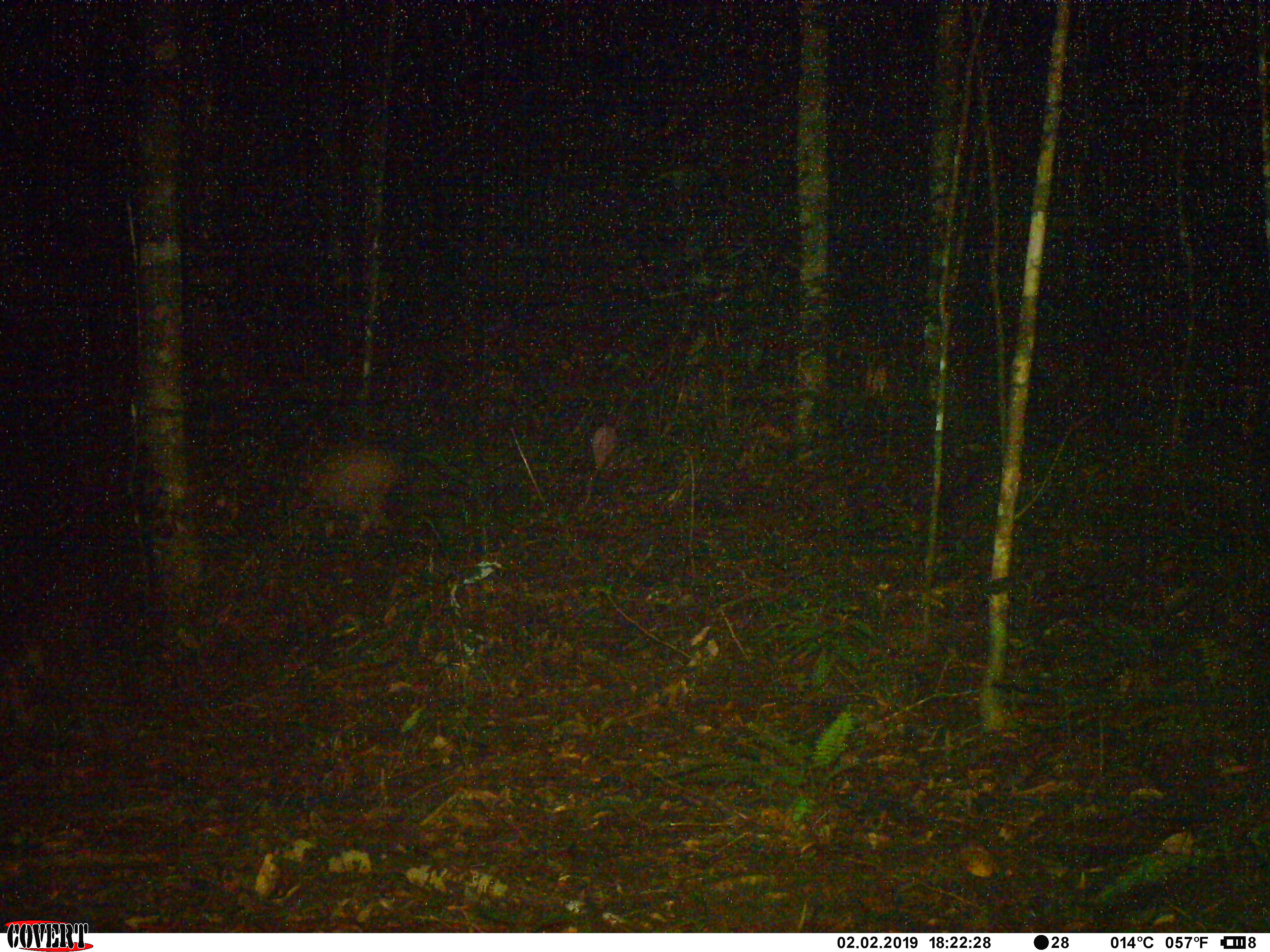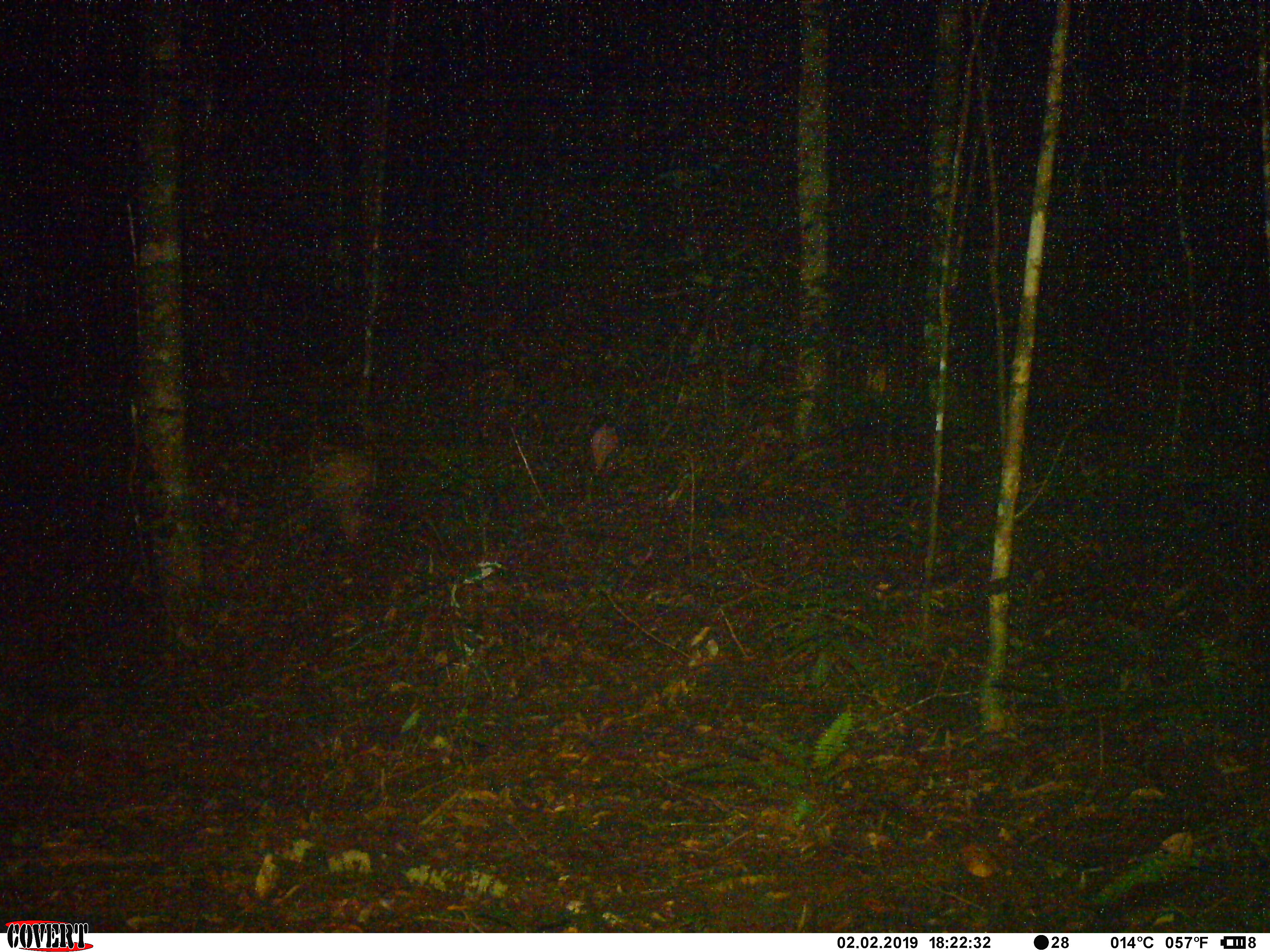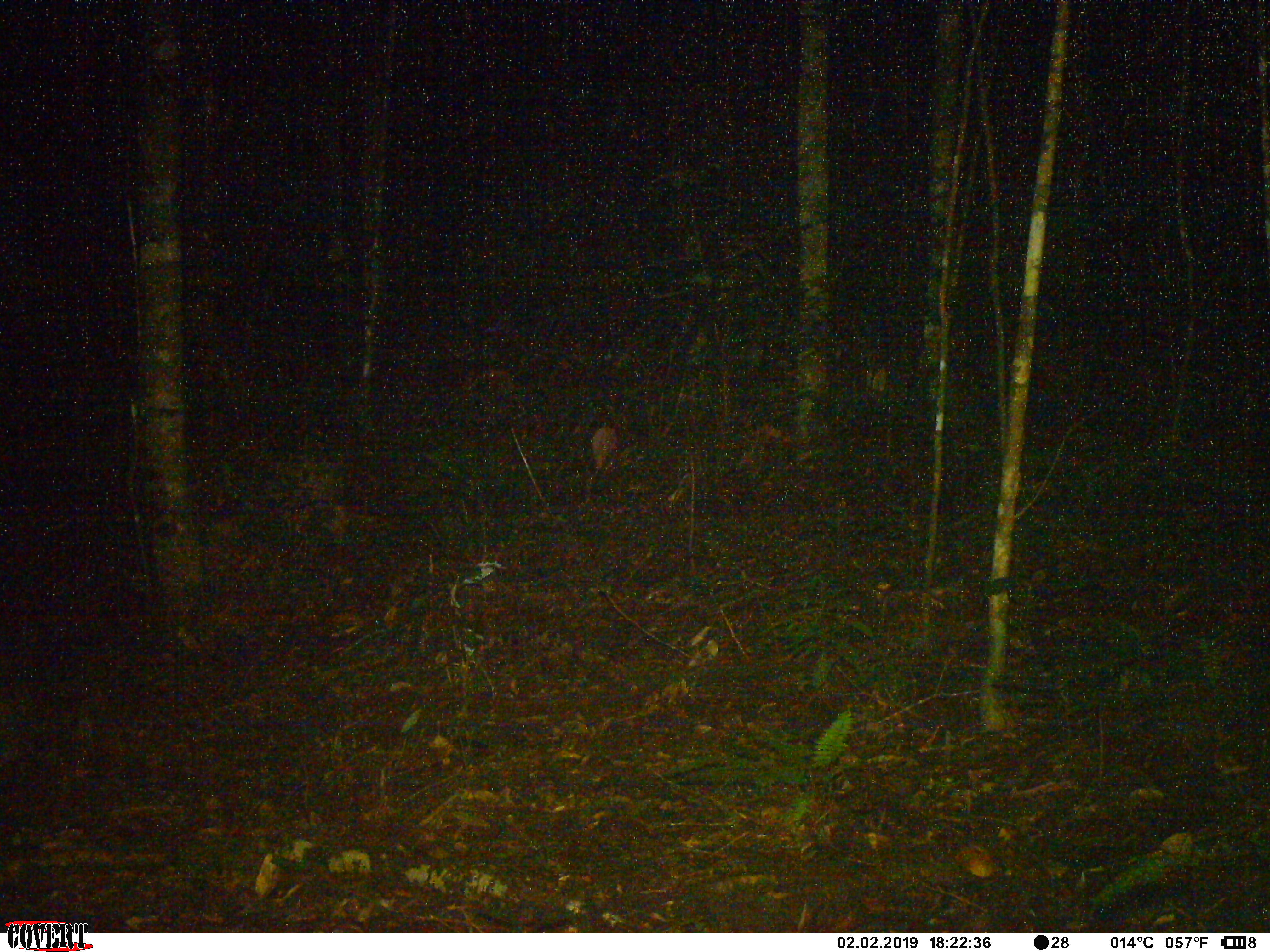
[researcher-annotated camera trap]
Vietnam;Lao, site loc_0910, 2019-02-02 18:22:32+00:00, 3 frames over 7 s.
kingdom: Animalia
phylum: Chordata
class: Mammalia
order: Artiodactyla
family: Suidae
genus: Sus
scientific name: Sus scrofa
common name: eurasian wild pig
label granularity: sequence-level